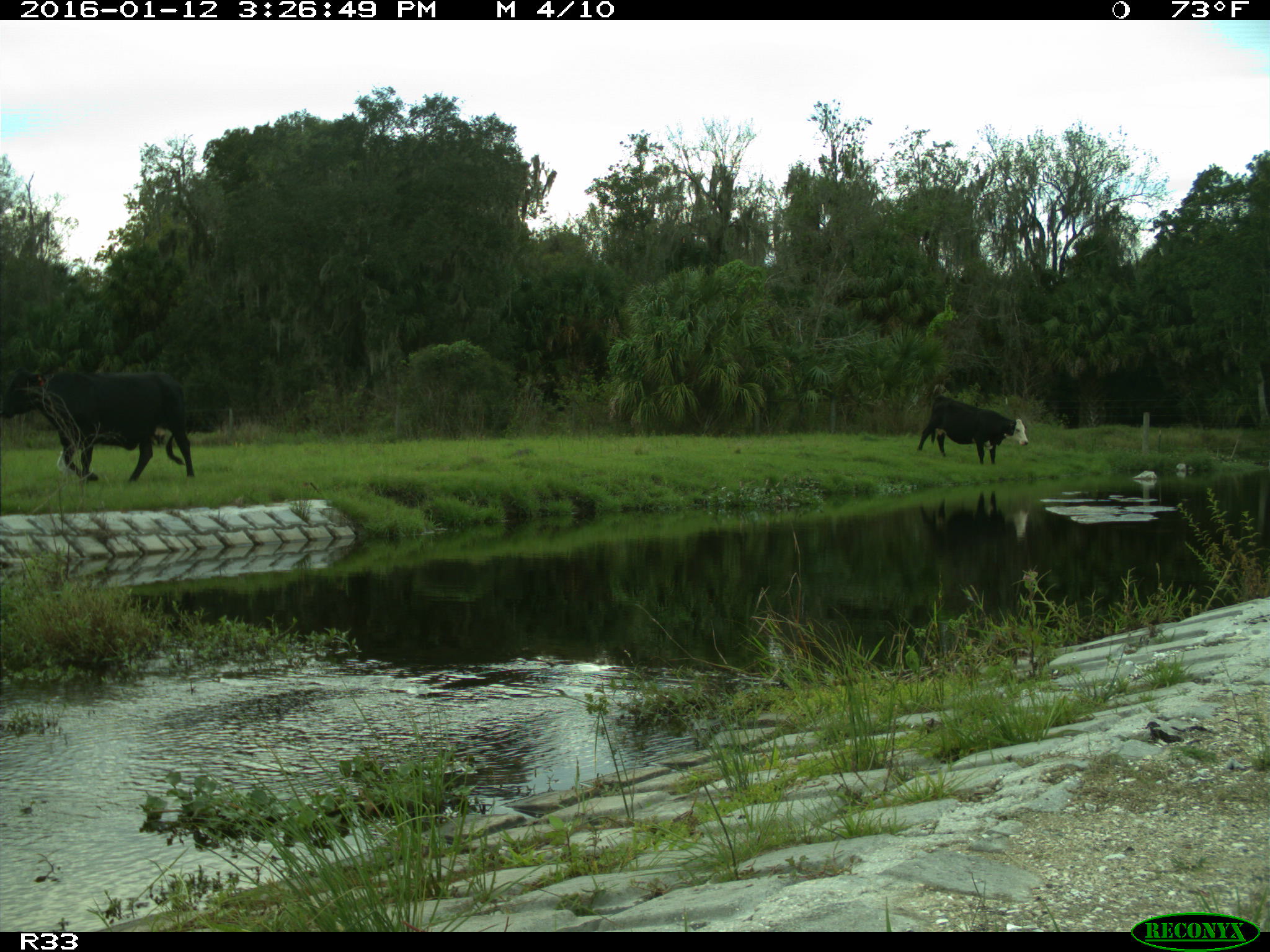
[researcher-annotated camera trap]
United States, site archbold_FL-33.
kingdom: Animalia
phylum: Chordata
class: Mammalia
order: Artiodactyla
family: Bovidae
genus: Bos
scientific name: Bos taurus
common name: domestic cow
Bos taurus (domestic cow).